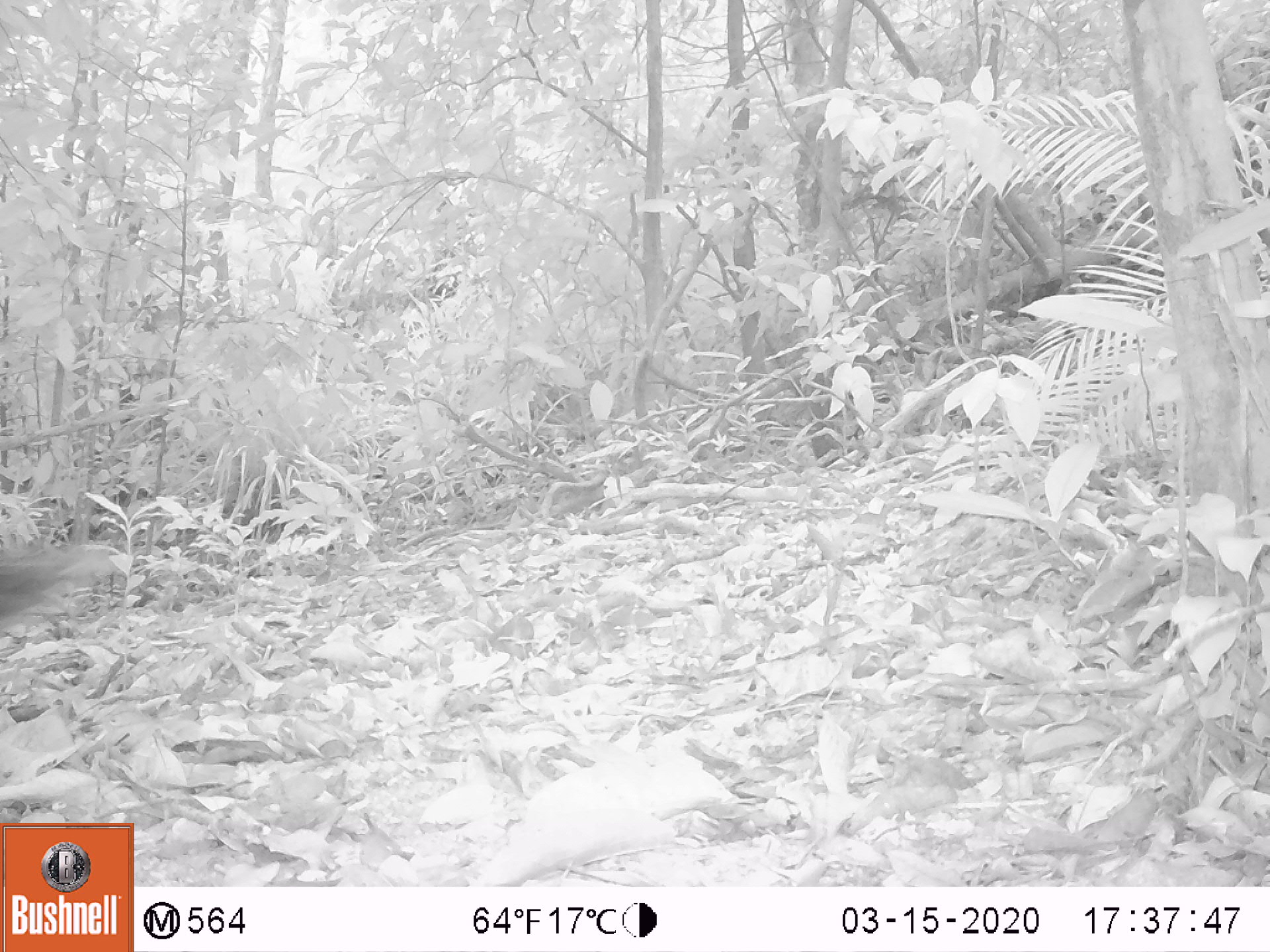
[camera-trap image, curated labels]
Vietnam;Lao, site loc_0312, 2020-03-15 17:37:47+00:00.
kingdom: Animalia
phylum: Chordata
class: Aves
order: Galliformes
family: Phasianidae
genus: Polyplectron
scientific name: Polyplectron bicalcaratum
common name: gray peacock-pheasant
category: grey peacock pheasant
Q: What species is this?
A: Grey peacock pheasant (gray peacock-pheasant) (Polyplectron bicalcaratum).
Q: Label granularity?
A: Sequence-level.